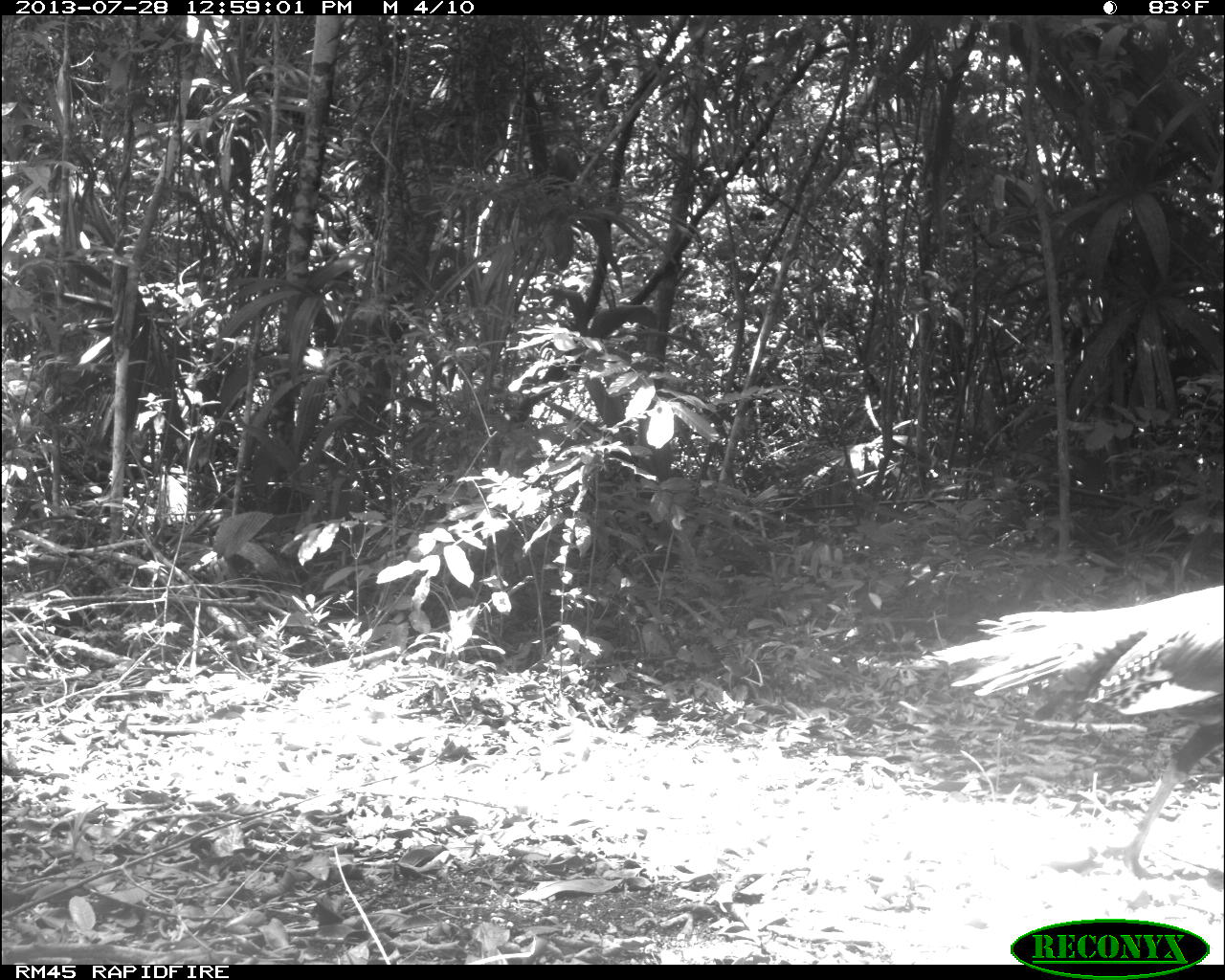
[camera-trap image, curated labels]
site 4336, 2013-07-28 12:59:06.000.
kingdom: Animalia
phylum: Chordata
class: Aves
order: Galliformes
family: Phasianidae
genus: Meleagris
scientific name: Meleagris ocellata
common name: ocellated turkey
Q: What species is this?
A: Meleagris ocellata (ocellated turkey).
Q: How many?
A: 1.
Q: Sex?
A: Male.